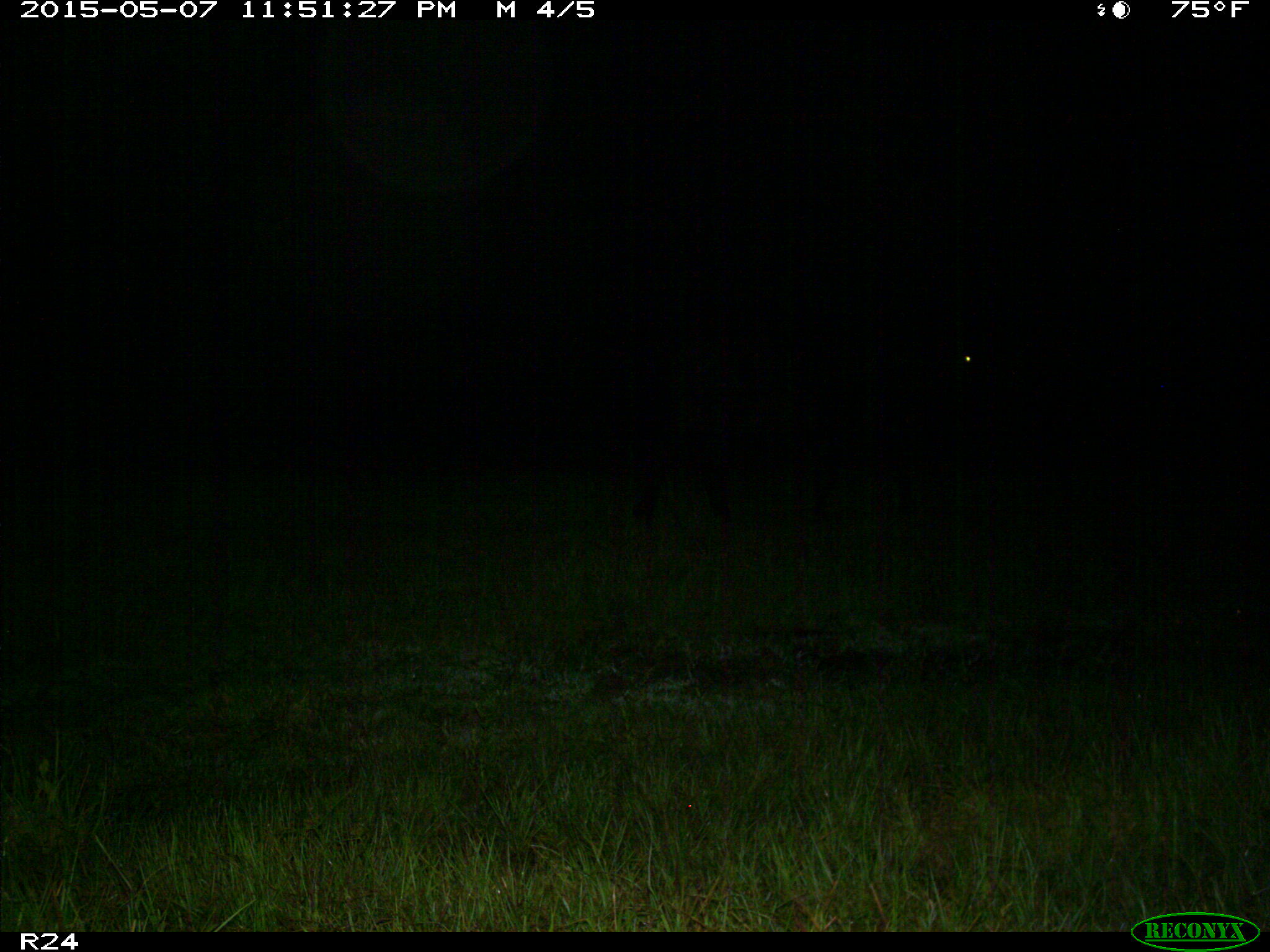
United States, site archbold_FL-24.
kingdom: Animalia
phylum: Chordata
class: Mammalia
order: Artiodactyla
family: Bovidae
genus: Bos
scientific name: Bos taurus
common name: domestic cow